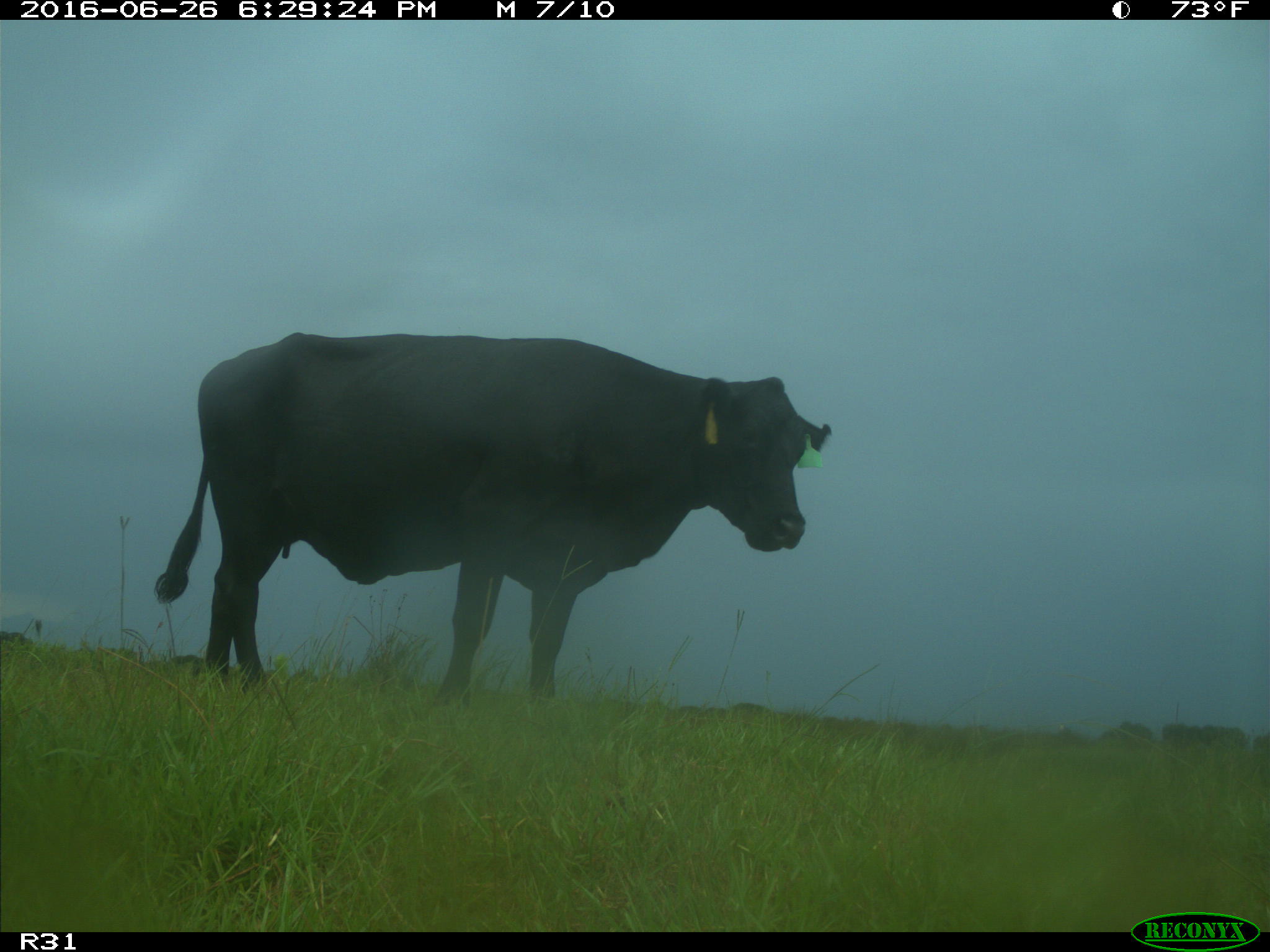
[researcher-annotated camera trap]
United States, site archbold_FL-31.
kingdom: Animalia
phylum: Chordata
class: Mammalia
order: Artiodactyla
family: Bovidae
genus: Bos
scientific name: Bos taurus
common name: domestic cow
Bos taurus (domestic cow).